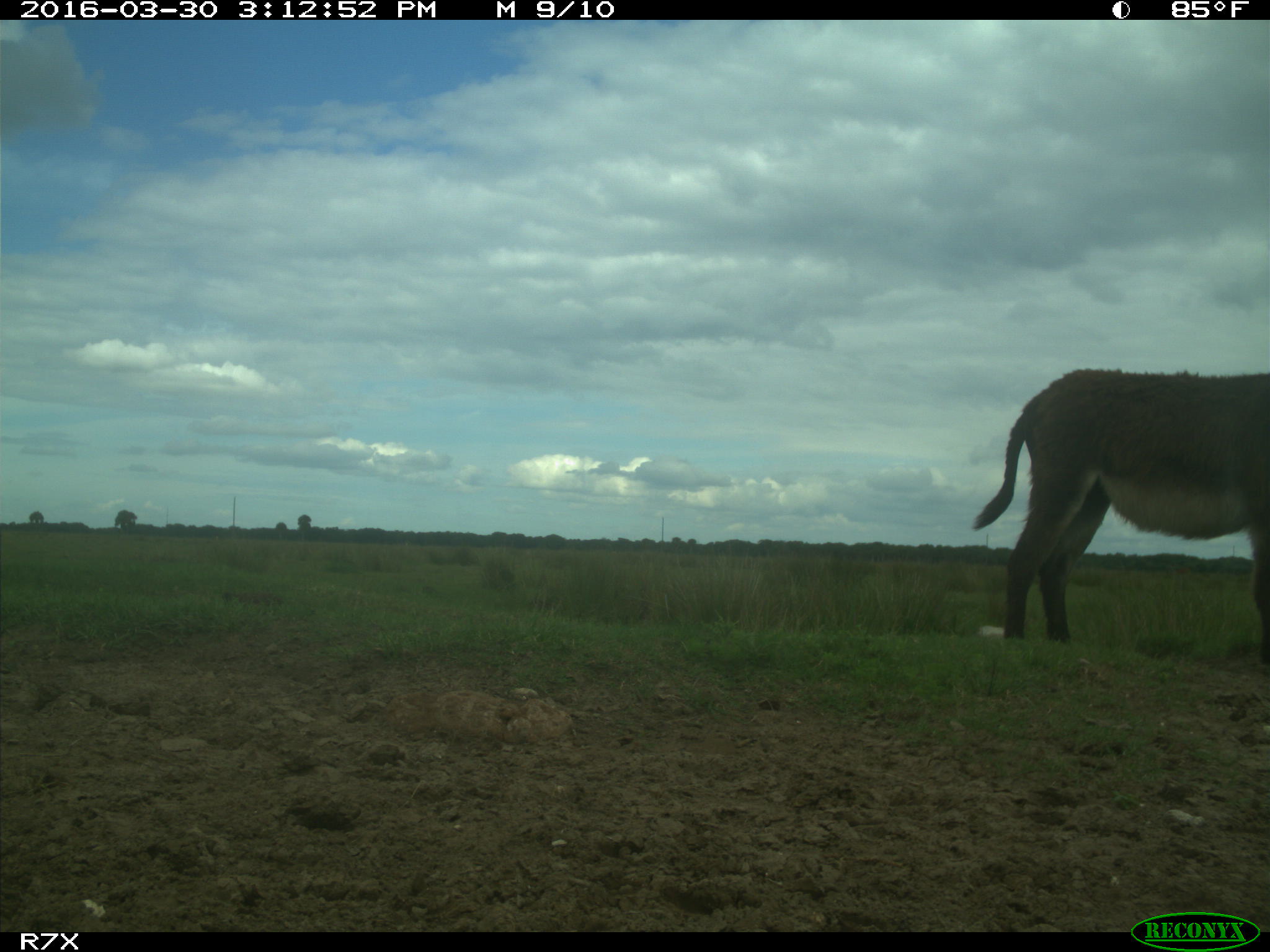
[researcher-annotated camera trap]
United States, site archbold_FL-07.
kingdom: Animalia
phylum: Chordata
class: Mammalia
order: Perissodactyla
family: Equidae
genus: Equus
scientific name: Equus africanus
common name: african wild ass